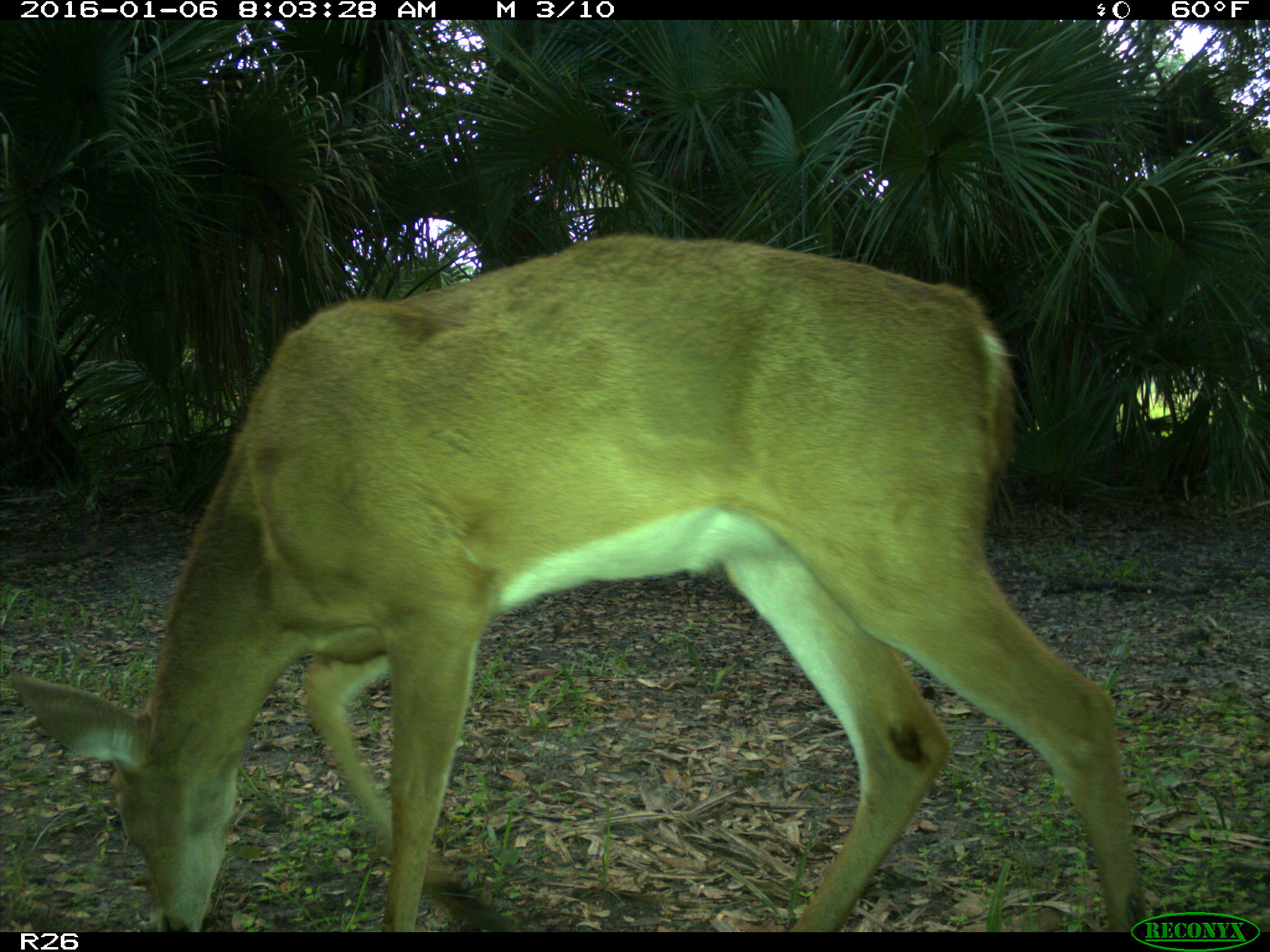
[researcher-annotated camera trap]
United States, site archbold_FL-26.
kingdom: Animalia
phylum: Chordata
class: Mammalia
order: Artiodactyla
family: Cervidae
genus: Odocoileus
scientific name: Odocoileus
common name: deer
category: unidentified deer